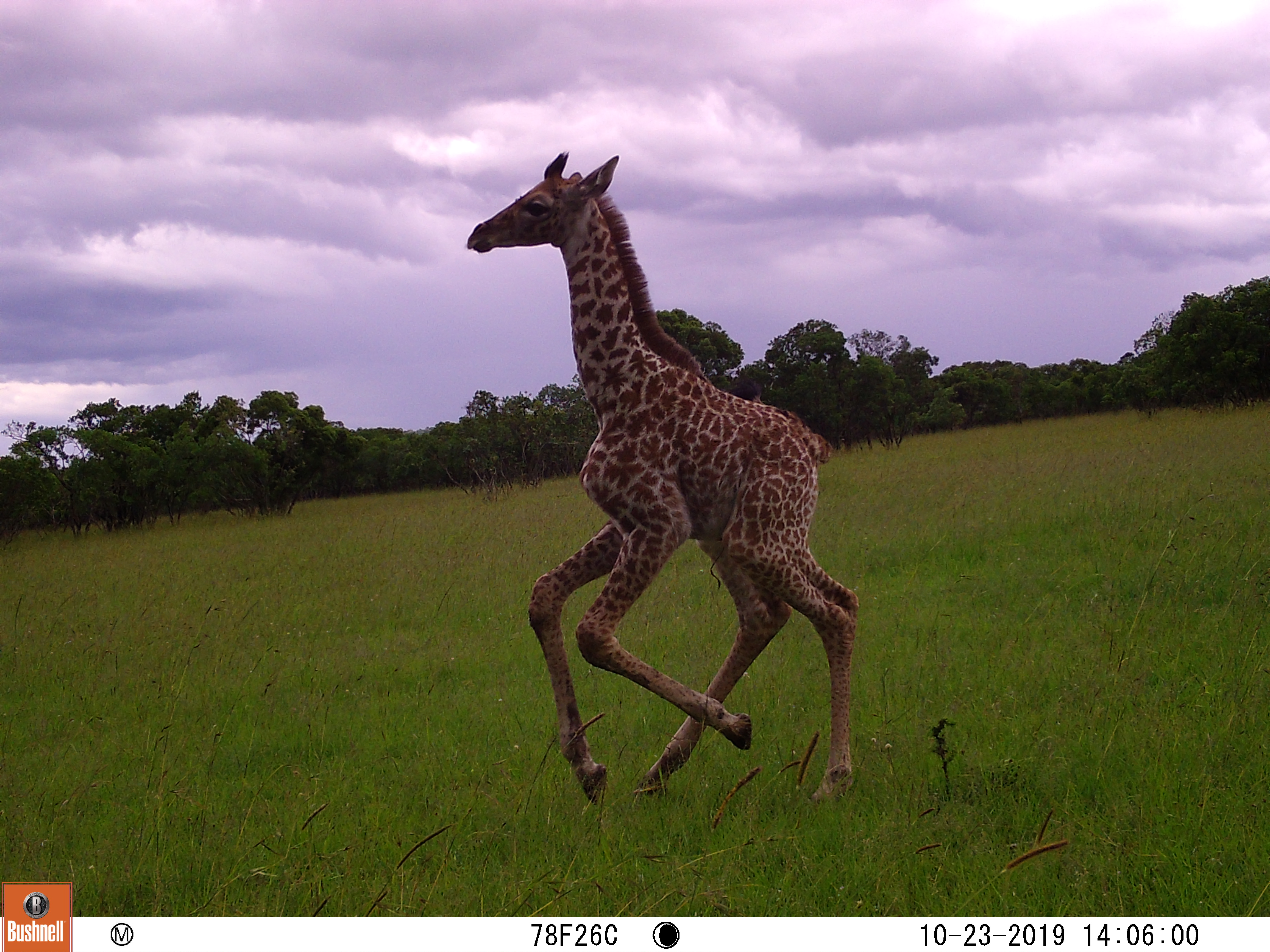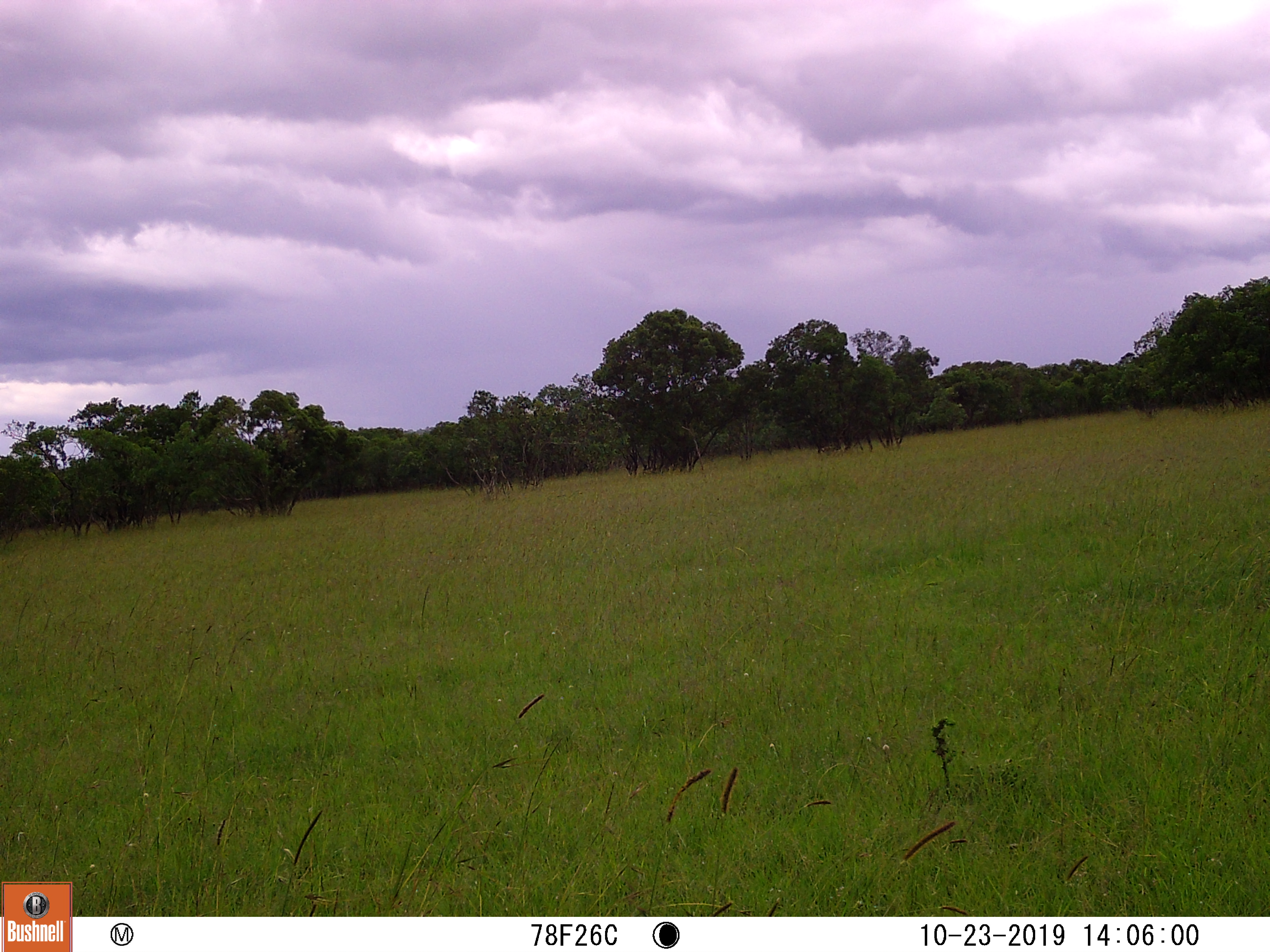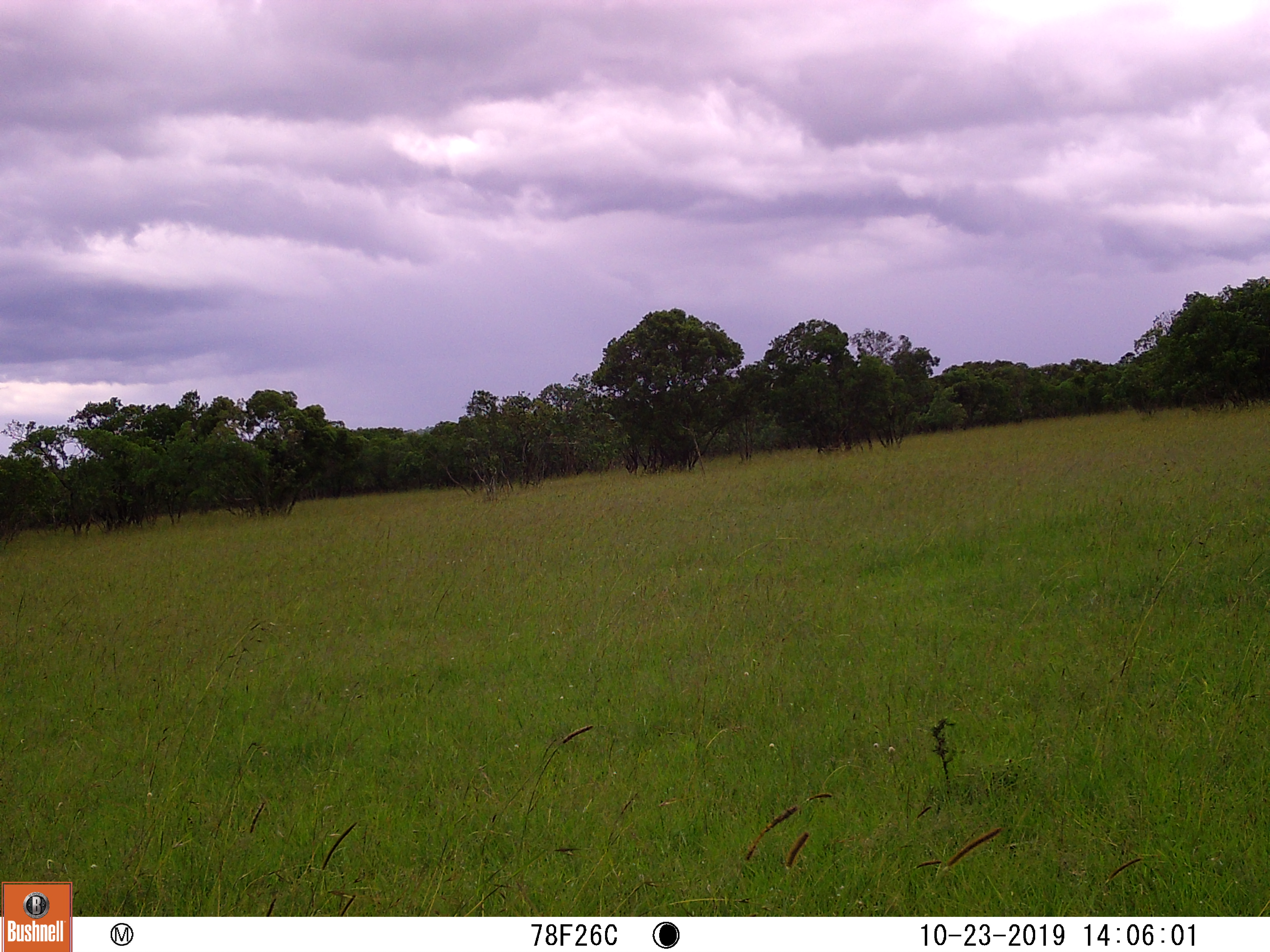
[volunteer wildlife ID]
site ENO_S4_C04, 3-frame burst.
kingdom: Animalia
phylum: Chordata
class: Mammalia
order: Artiodactyla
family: Giraffidae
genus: Giraffa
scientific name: Giraffa camelopardalis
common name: giraffe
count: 1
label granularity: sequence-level